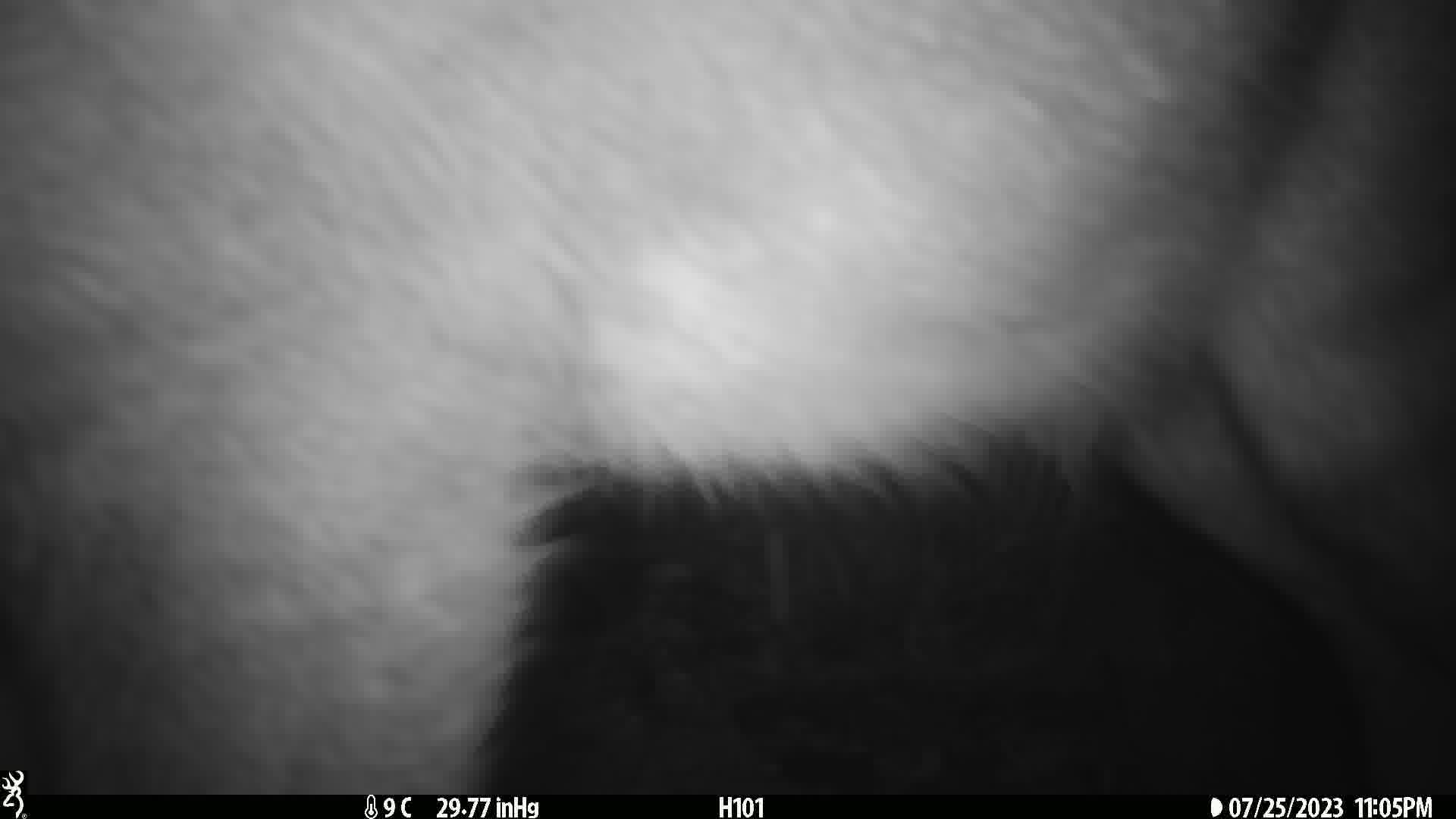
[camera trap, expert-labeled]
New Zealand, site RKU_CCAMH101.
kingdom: Animalia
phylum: Chordata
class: Mammalia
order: Artiodactyla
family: Cervidae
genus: Odocoileus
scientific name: Odocoileus virginianus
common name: white-tailed deer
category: white tailed deer